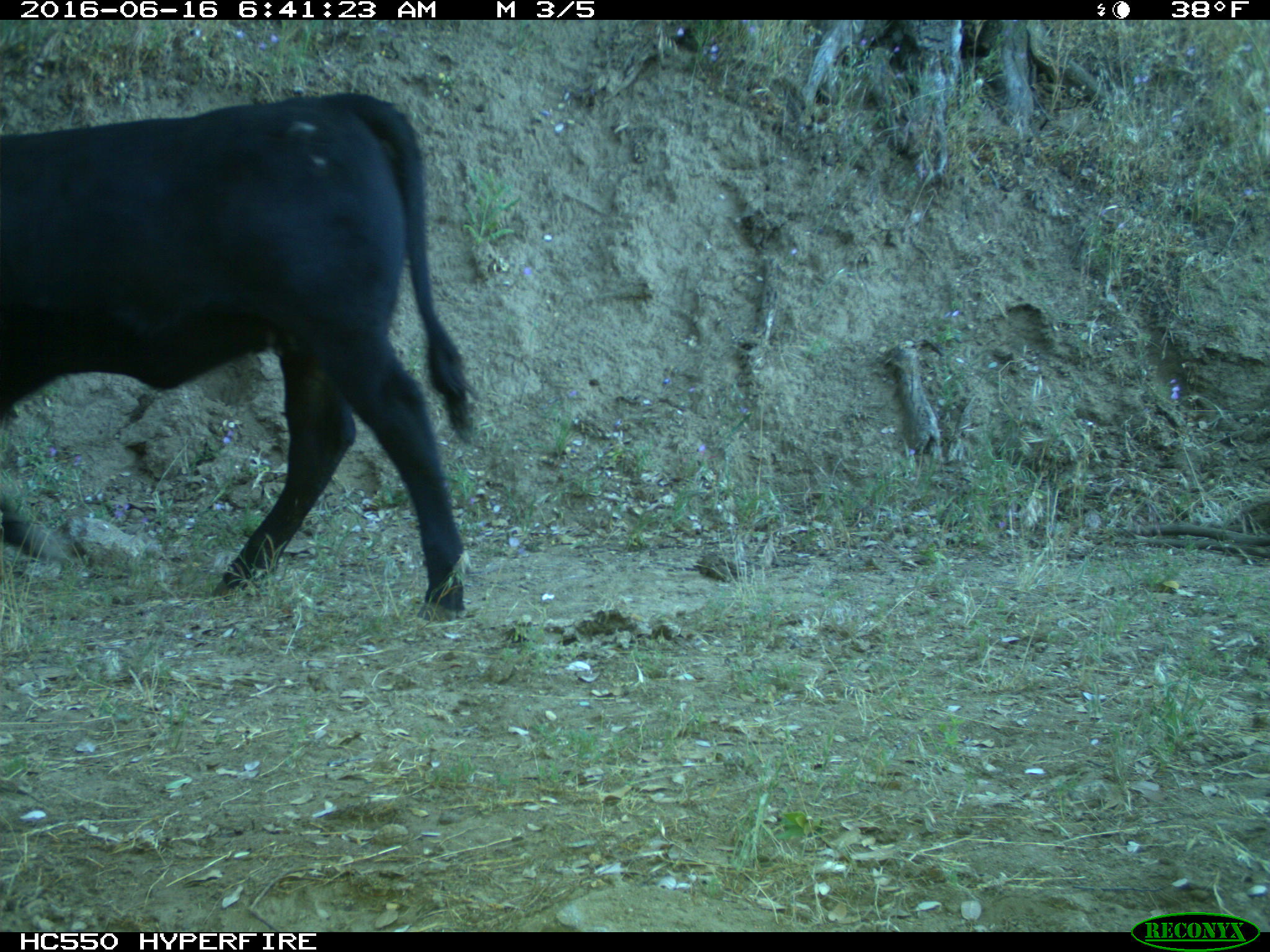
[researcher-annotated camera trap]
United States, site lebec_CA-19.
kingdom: Animalia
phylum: Chordata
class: Mammalia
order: Artiodactyla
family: Bovidae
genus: Bos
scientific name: Bos taurus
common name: domestic cow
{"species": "Bos taurus (domestic cow)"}